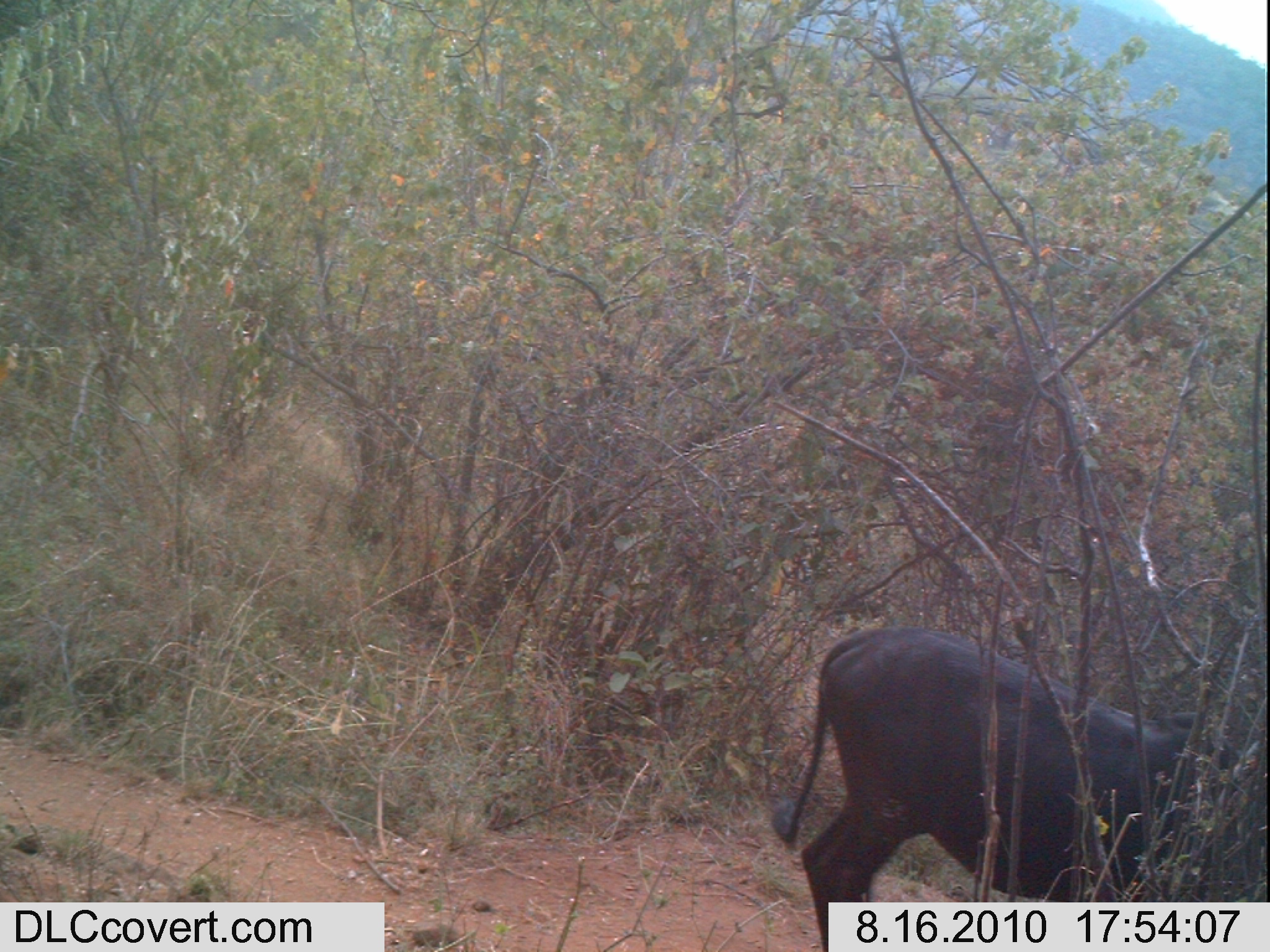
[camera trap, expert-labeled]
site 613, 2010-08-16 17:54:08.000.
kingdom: Animalia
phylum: Chordata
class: Mammalia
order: Artiodactyla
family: Bovidae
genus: Bos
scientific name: Bos taurus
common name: domestic cattle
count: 1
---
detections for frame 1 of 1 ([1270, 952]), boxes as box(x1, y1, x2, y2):
bos taurus: box(770, 622, 1269, 949)